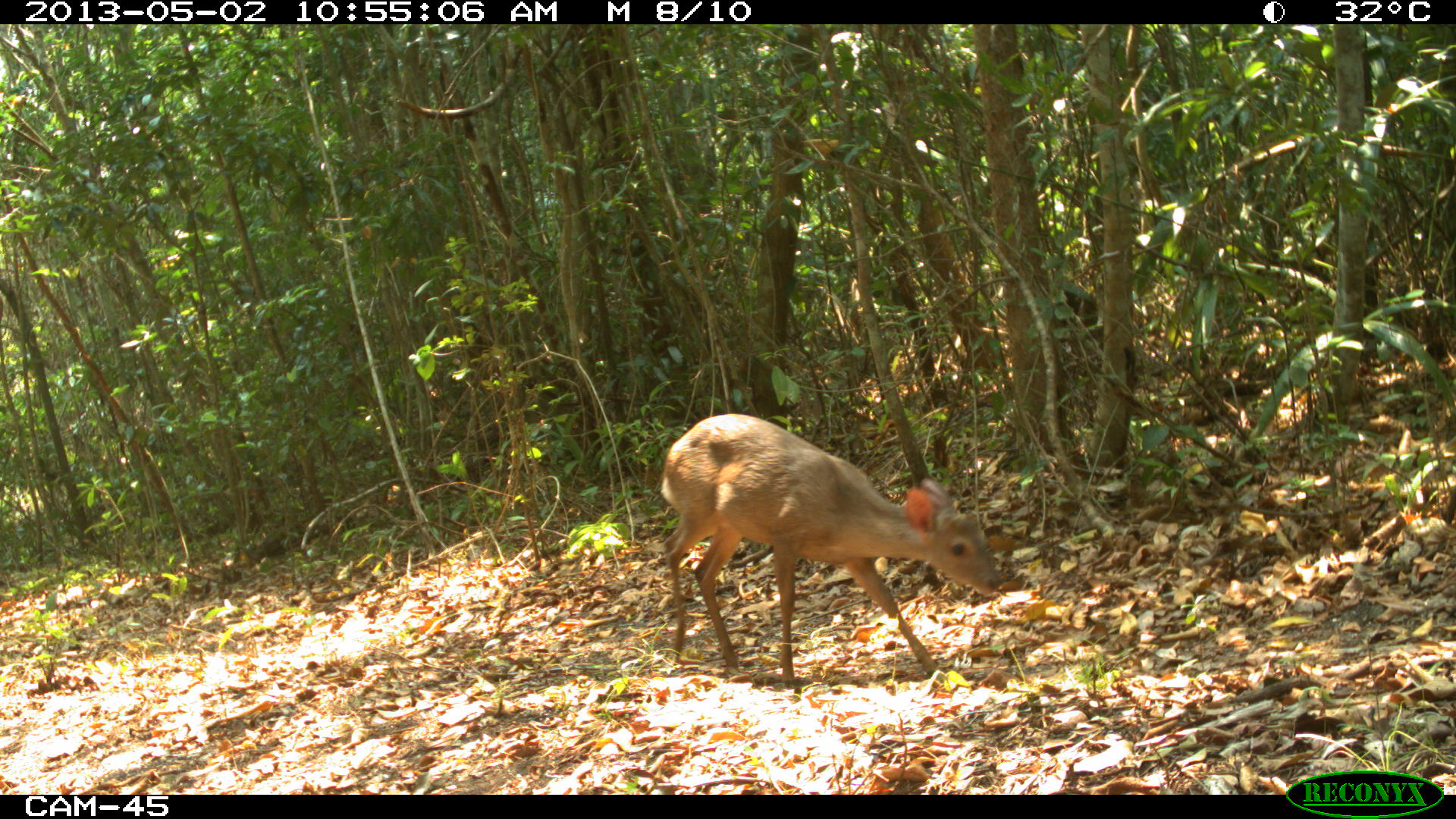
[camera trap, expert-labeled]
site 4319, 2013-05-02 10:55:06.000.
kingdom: Animalia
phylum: Chordata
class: Mammalia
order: Artiodactyla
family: Cervidae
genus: Odocoileus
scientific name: Odocoileus pandora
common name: yucatán brown brocket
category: mazama pandora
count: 1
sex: male